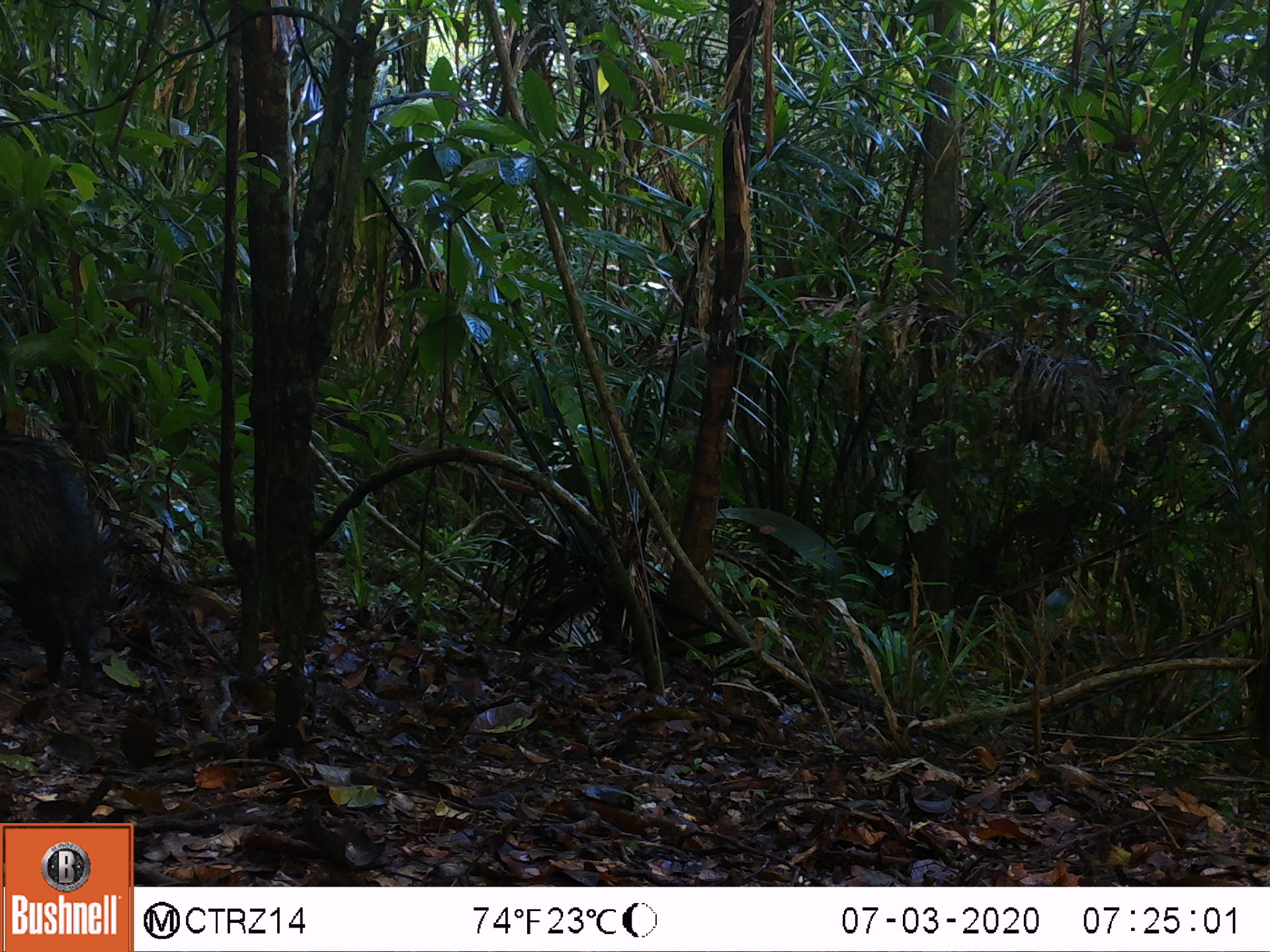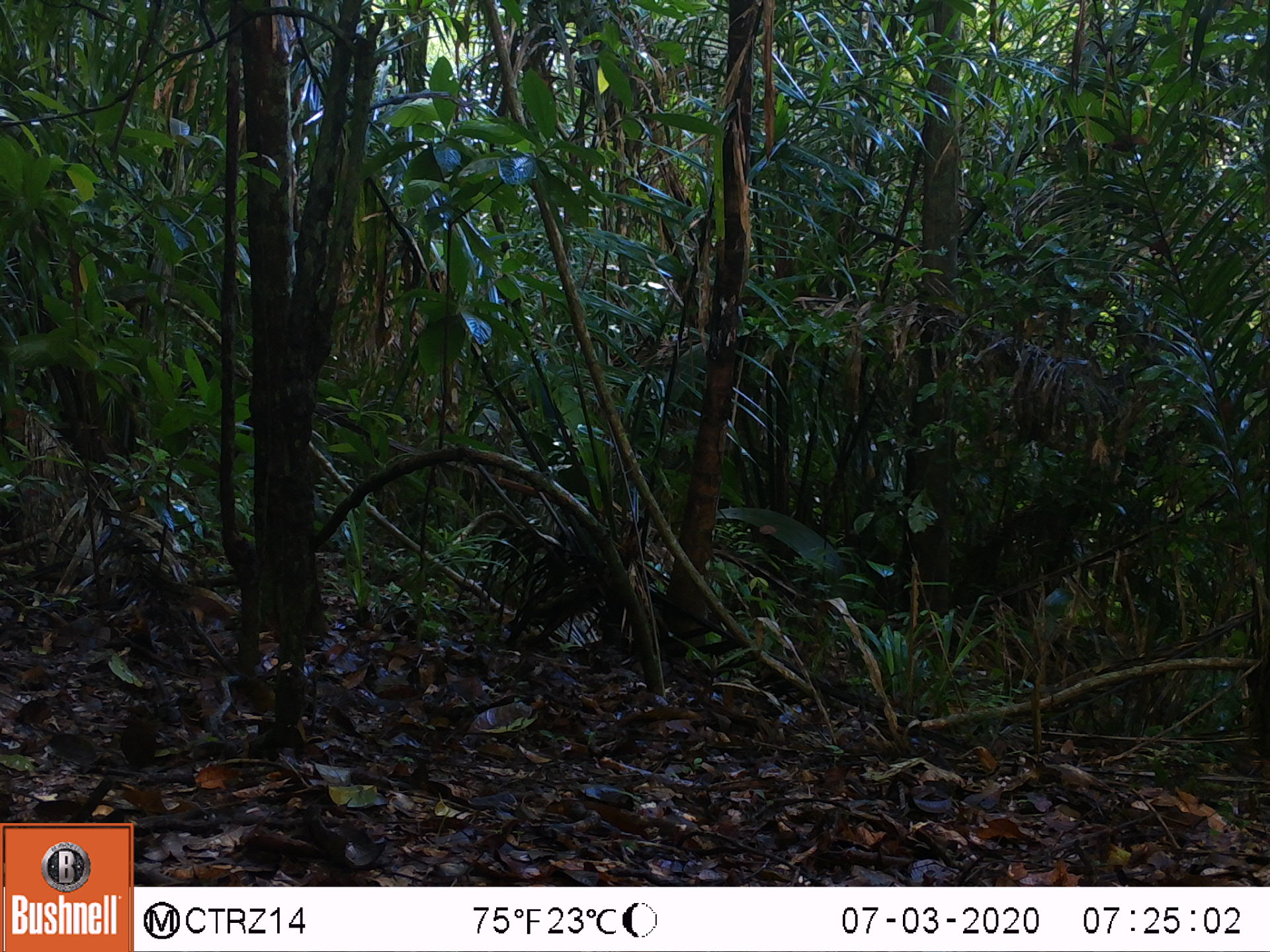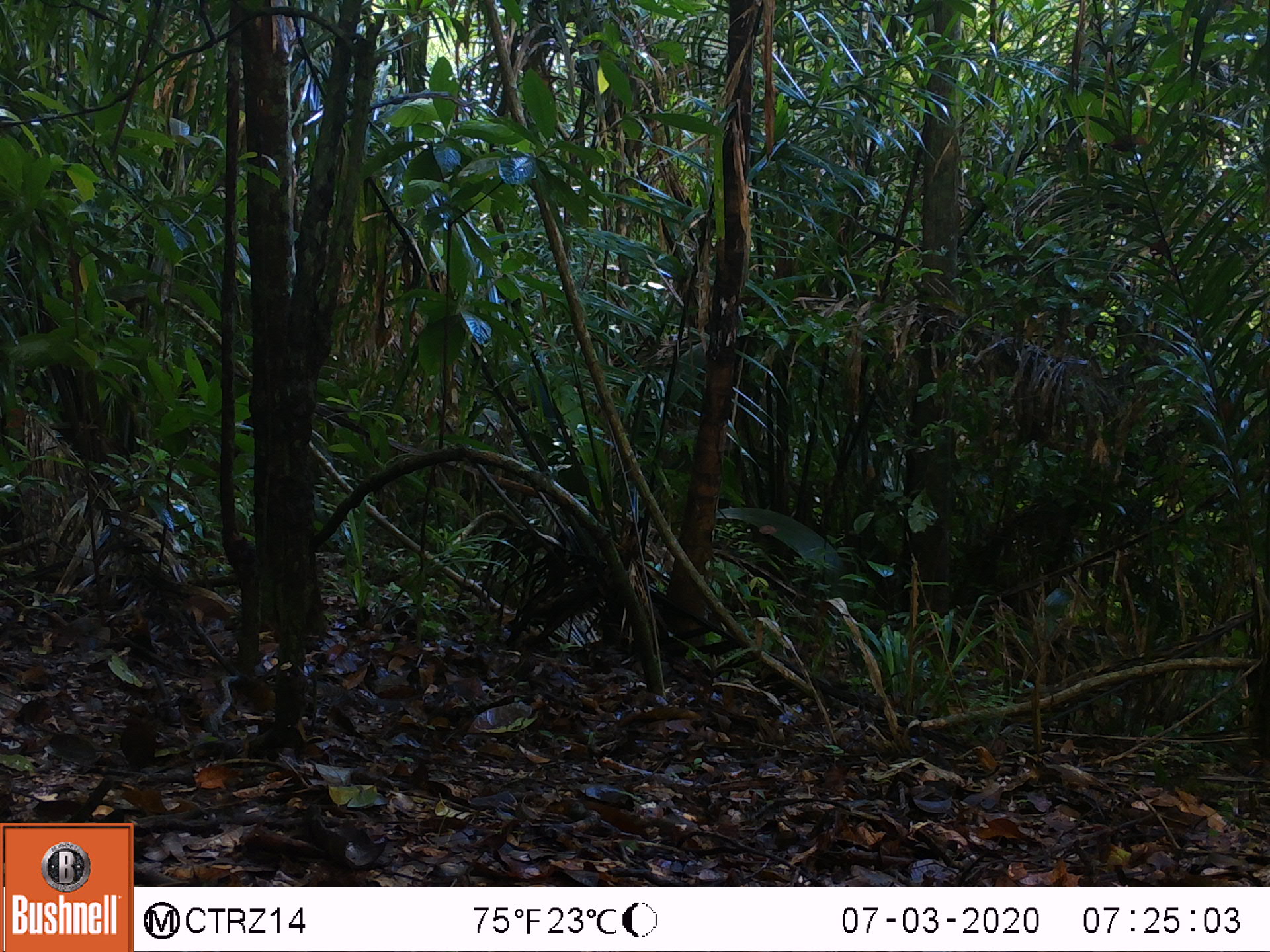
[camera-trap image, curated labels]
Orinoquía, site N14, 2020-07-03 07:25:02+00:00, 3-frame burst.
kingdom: Animalia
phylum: Chordata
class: Mammalia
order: Artiodactyla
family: Tayassuidae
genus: Pecari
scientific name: Pecari tajacu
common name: collared peccary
Collared peccary (Pecari tajacu).